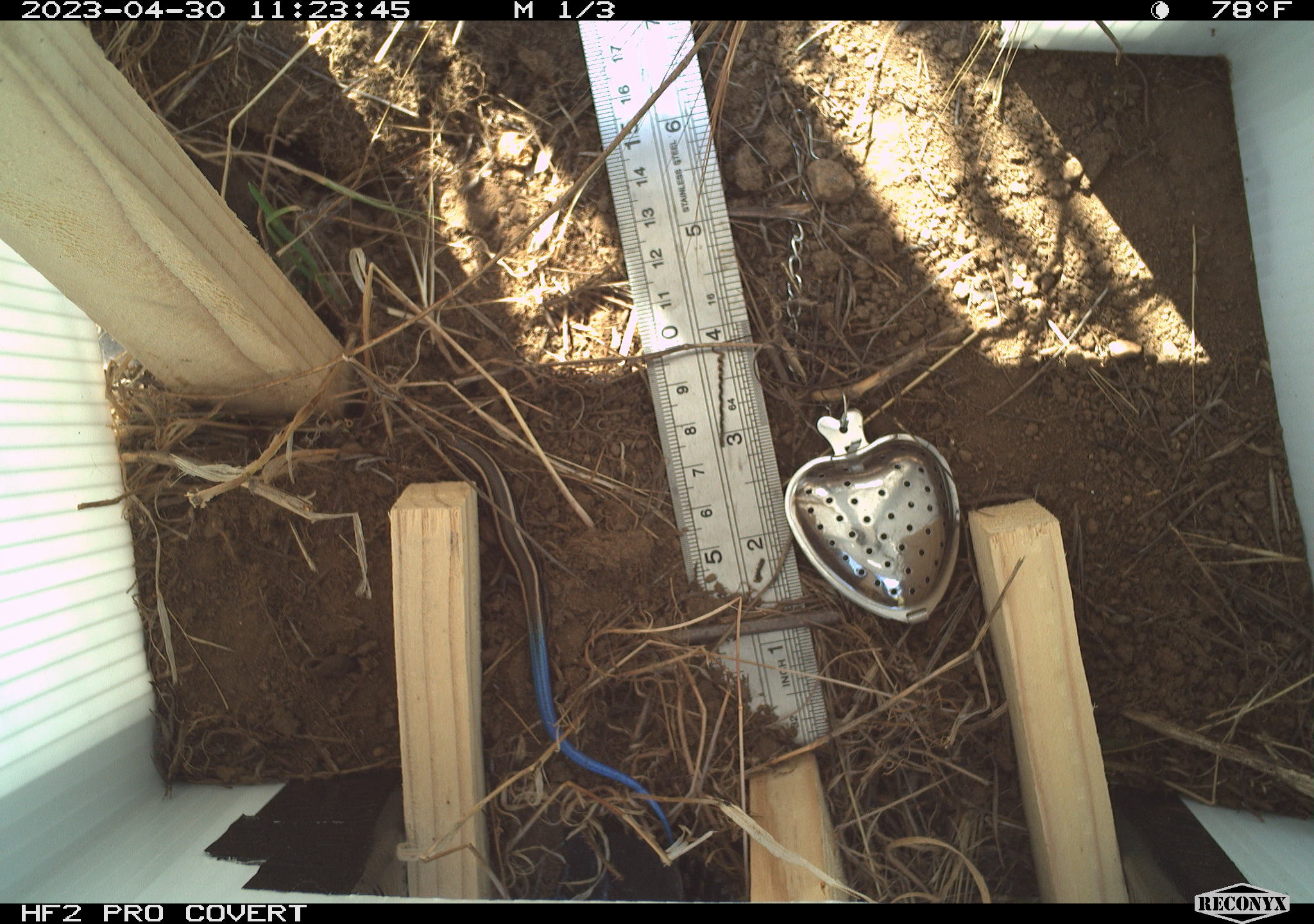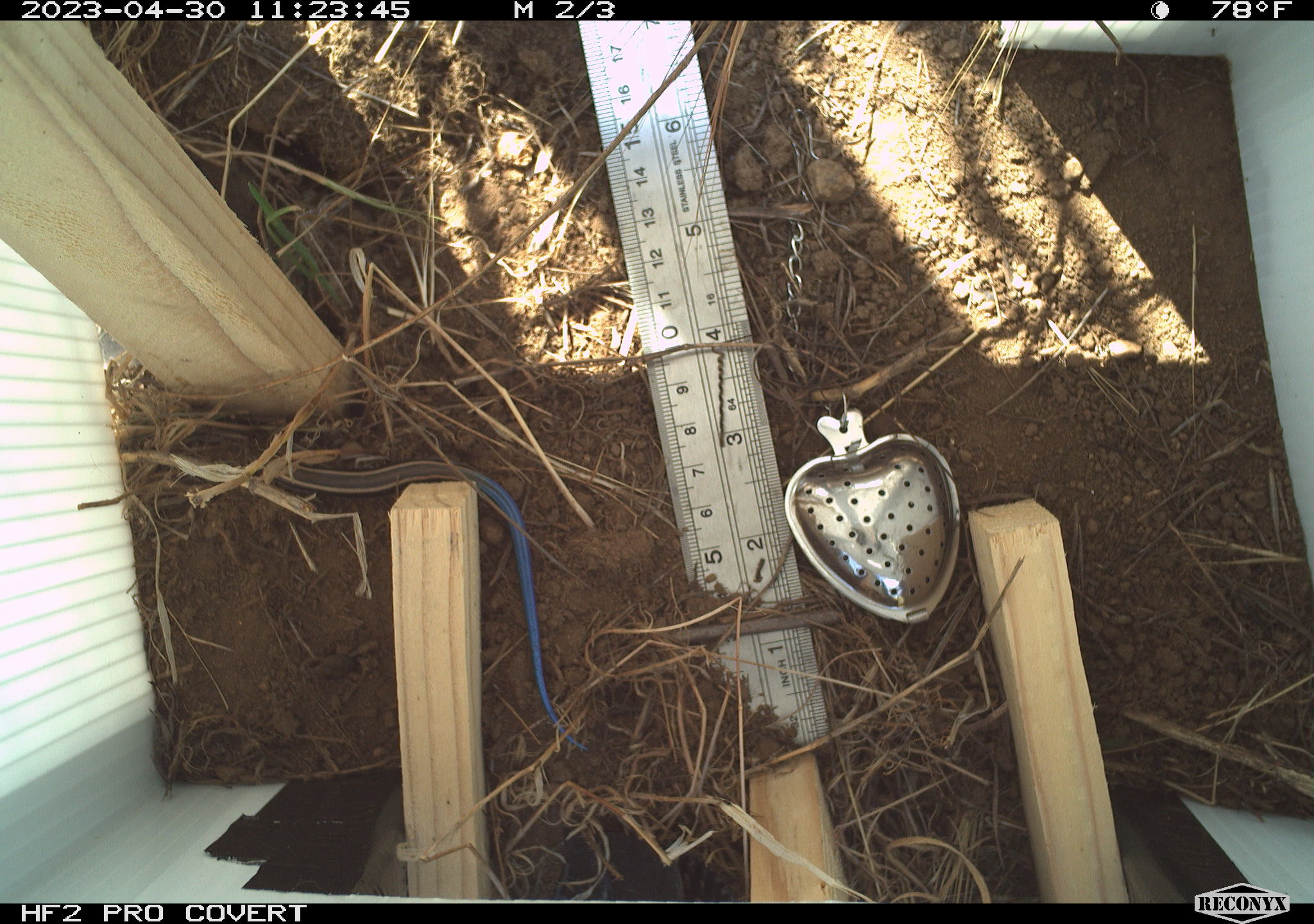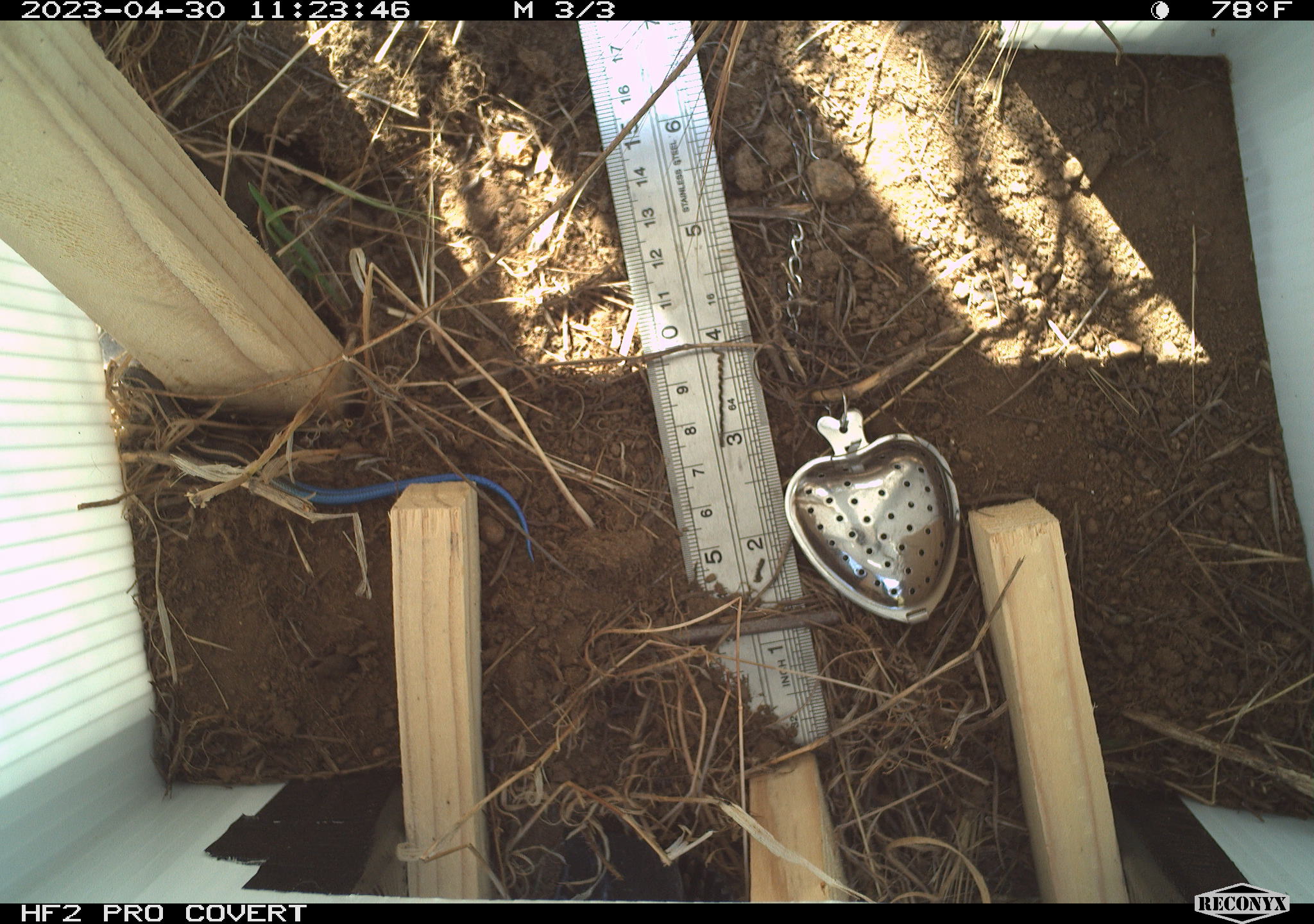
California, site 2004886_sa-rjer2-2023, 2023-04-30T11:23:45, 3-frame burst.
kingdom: Animalia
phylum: Chordata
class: Reptilia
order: Squamata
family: Scincidae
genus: Plestiodon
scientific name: Plestiodon skiltonianus skiltonianus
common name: skilton's skink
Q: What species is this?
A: Skilton's skink (Plestiodon skiltonianus skiltonianus).